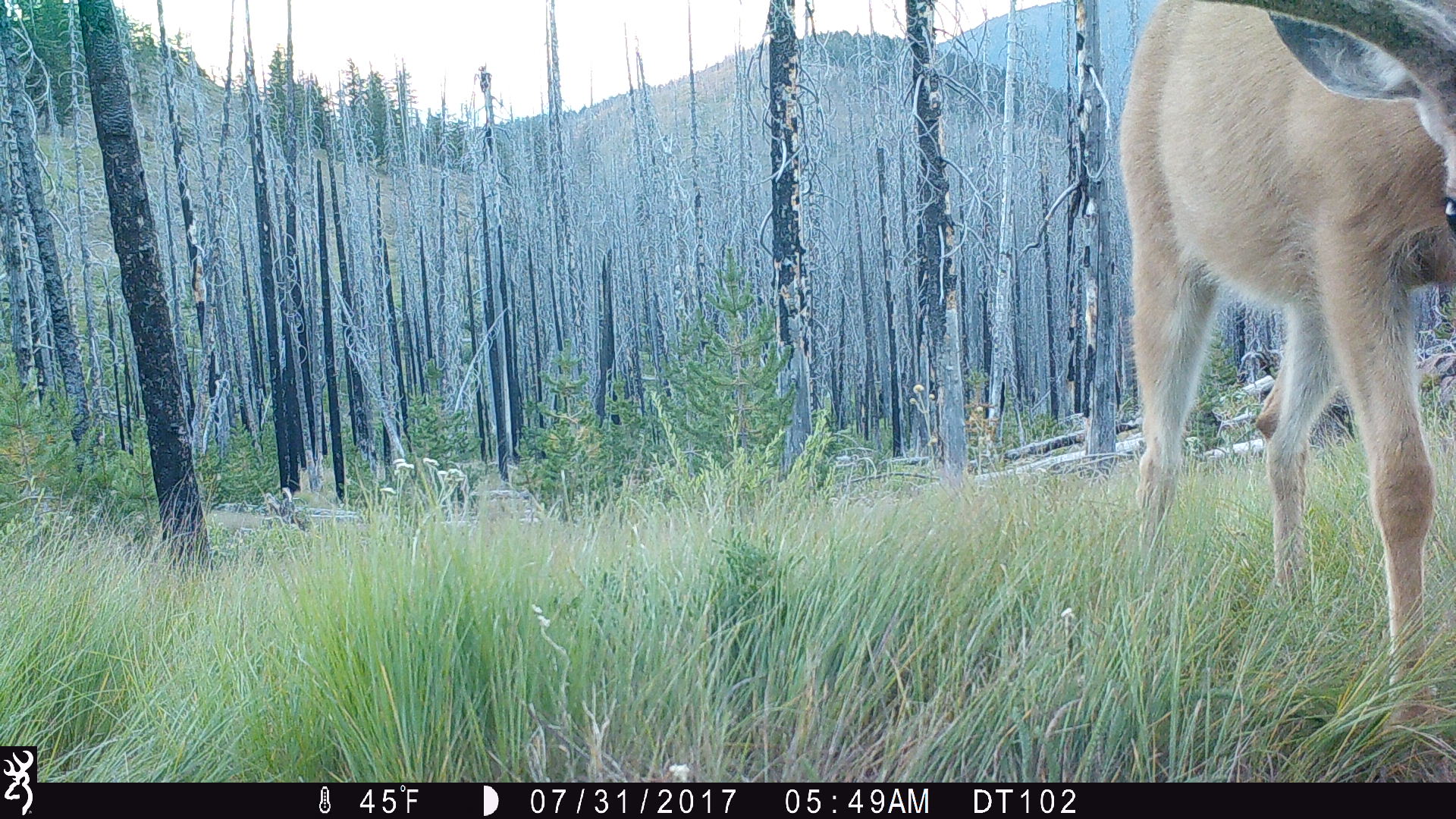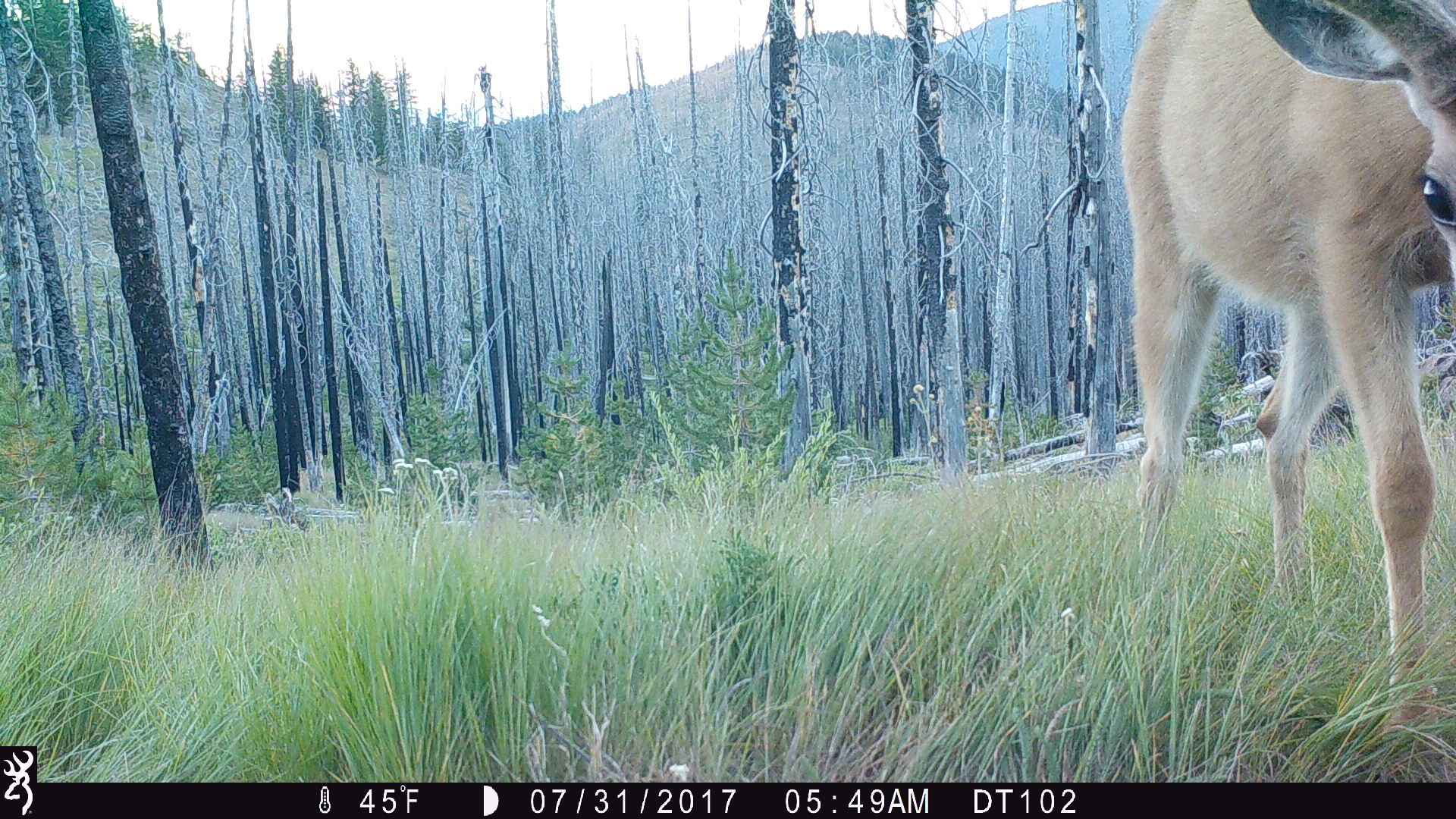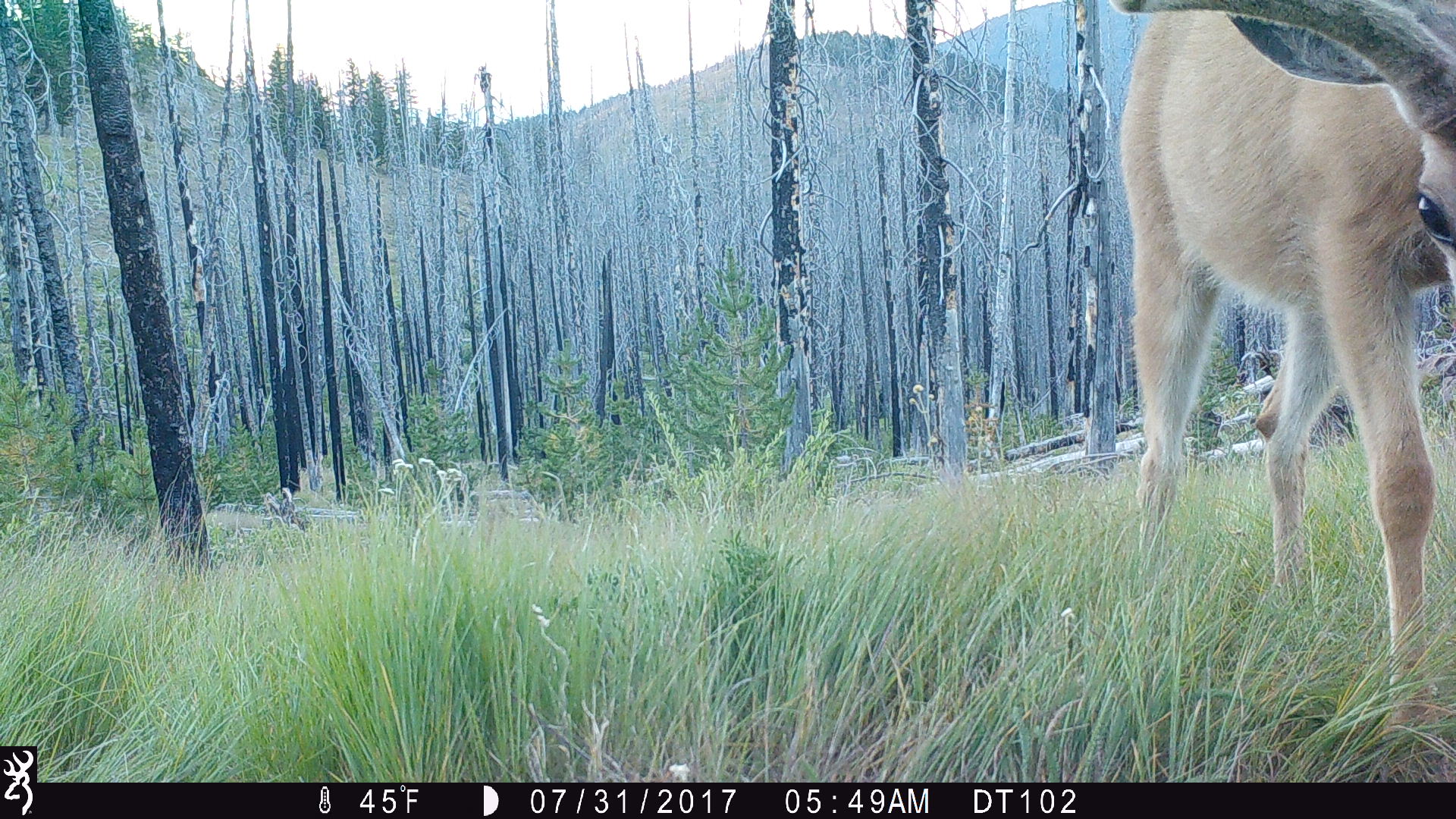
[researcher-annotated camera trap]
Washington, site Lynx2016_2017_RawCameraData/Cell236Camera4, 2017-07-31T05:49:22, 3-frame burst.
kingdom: Animalia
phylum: Chordata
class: Mammalia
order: Artiodactyla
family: Cervidae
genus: Odocoileus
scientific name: Odocoileus hemionus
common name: mule deer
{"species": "Odocoileus hemionus (mule deer)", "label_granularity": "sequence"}